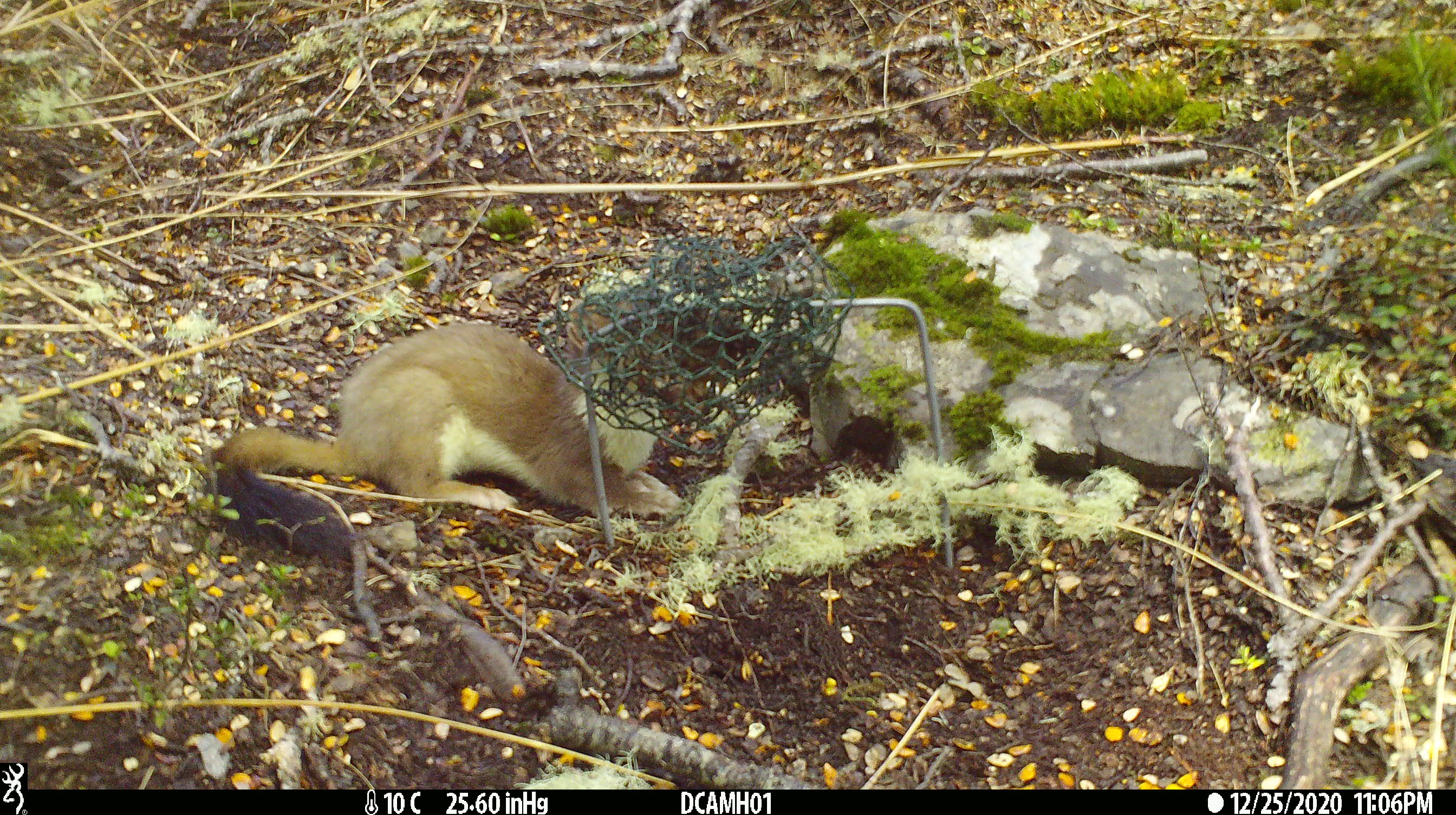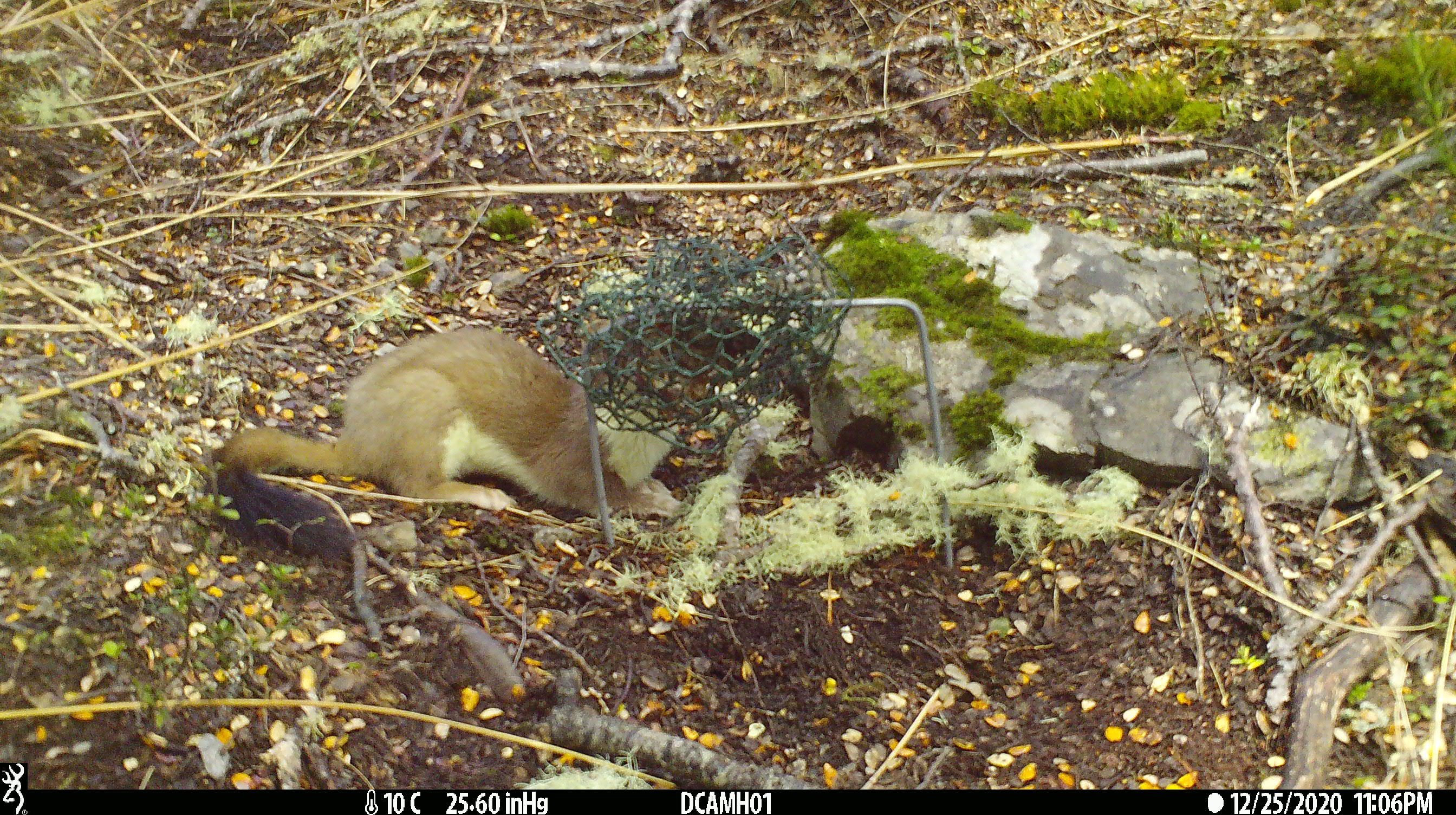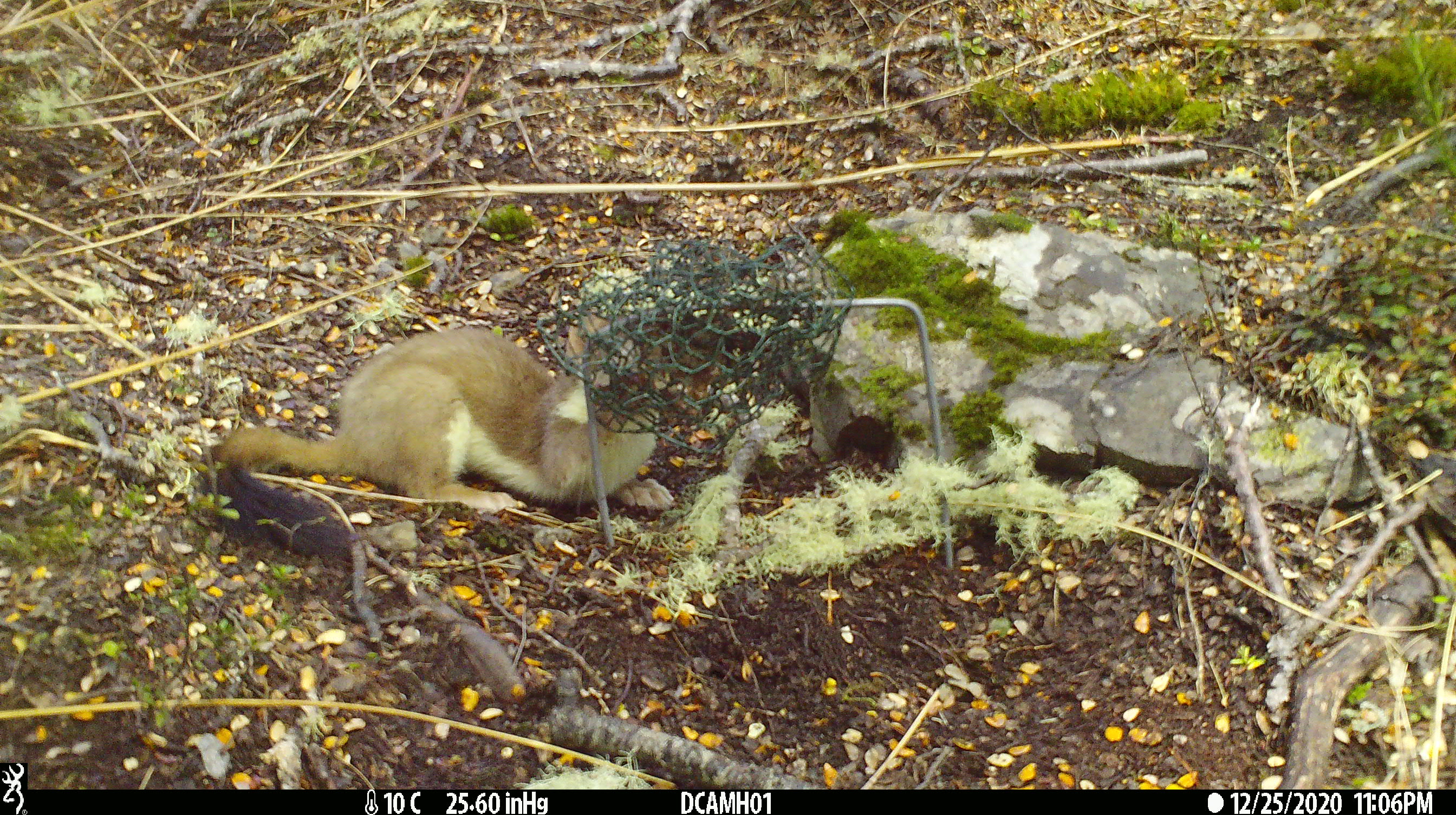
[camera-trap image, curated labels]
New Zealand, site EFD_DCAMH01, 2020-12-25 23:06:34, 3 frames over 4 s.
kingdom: Animalia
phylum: Chordata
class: Mammalia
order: Carnivora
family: Mustelidae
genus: Mustela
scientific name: Mustela erminea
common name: stoat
Stoat (Mustela erminea).